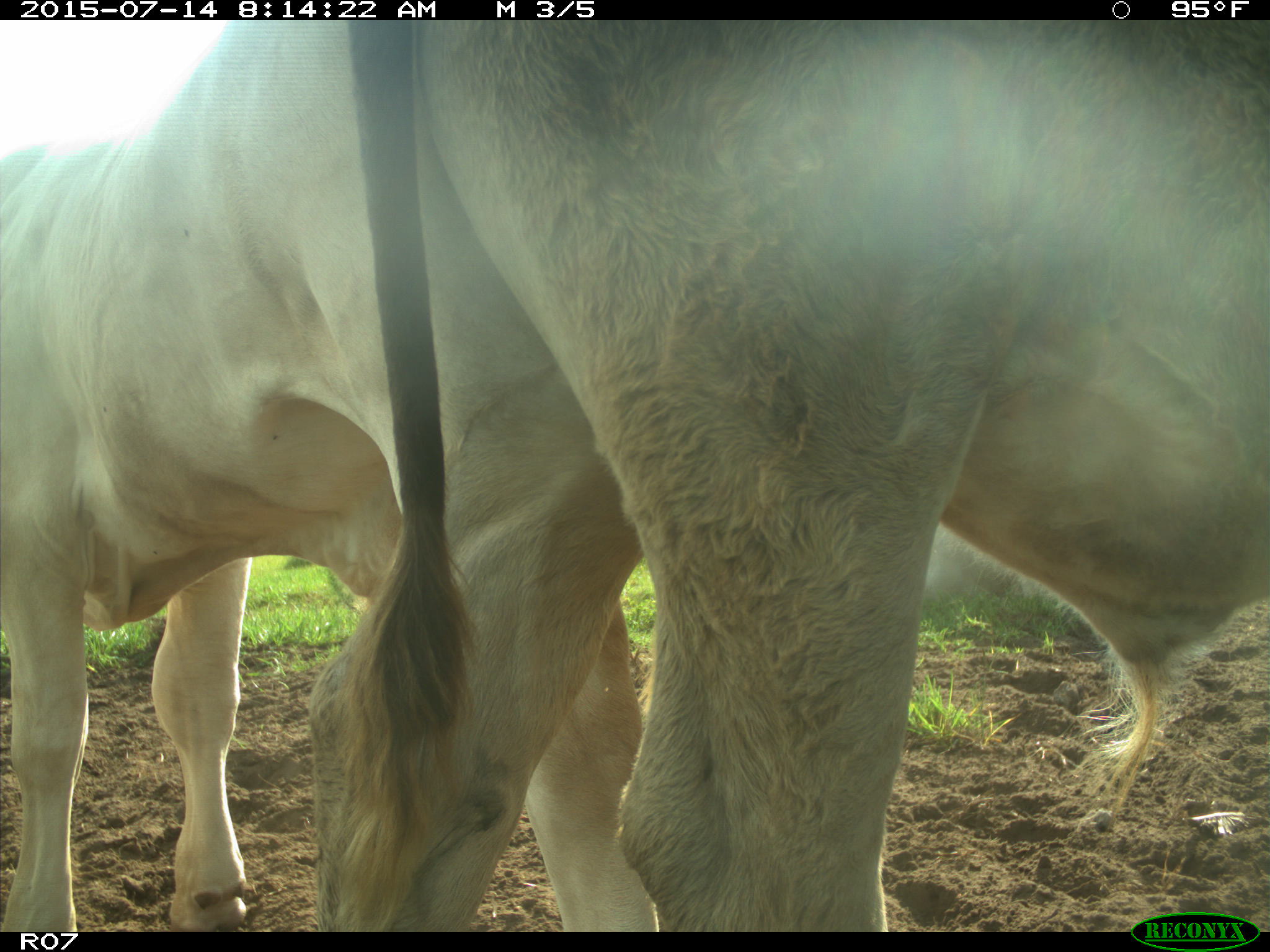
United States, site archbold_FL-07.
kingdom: Animalia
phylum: Chordata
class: Mammalia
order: Artiodactyla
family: Bovidae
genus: Bos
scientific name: Bos taurus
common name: domestic cow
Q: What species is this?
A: Bos taurus (domestic cow).